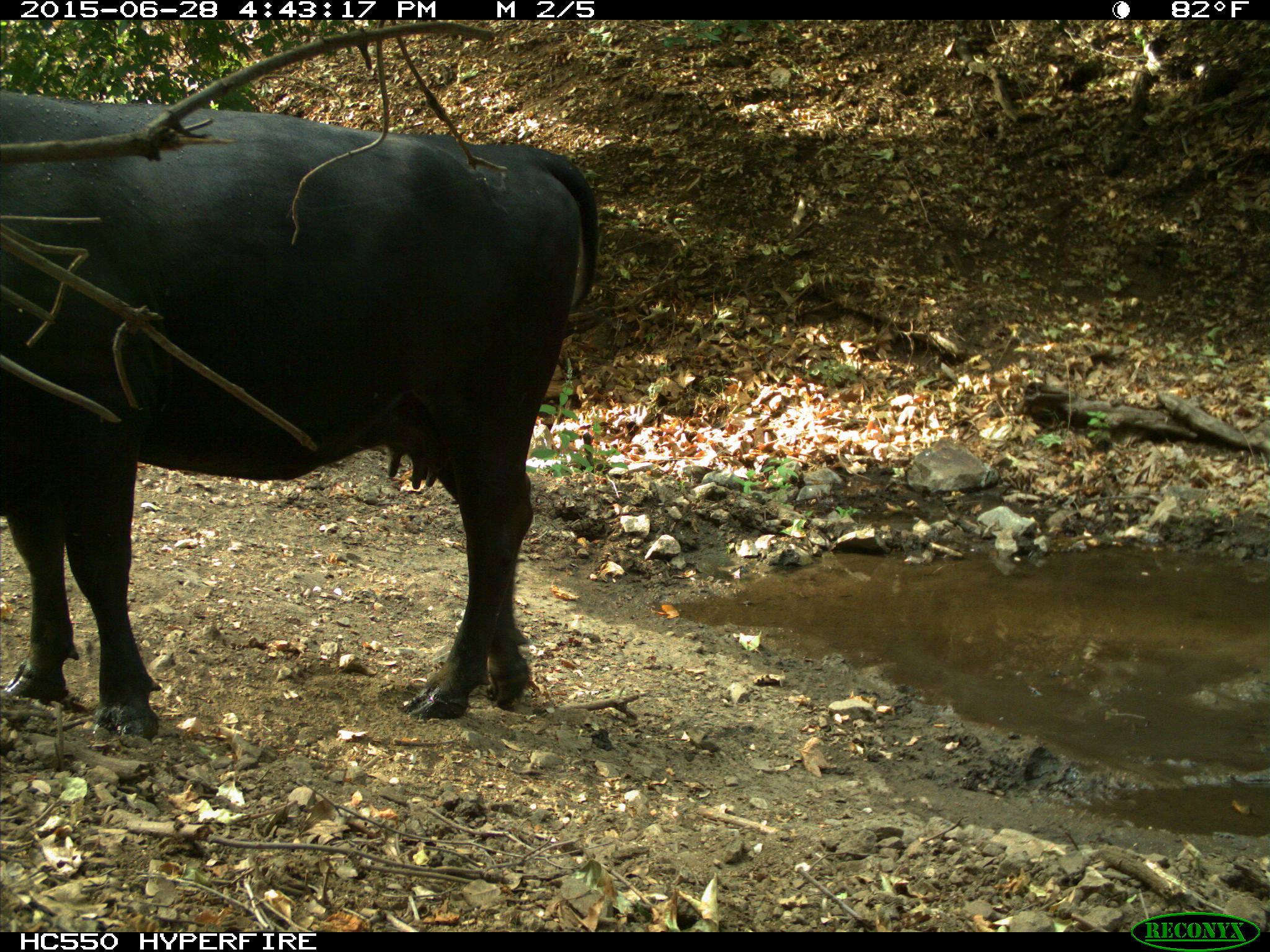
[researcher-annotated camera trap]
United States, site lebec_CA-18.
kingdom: Animalia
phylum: Chordata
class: Mammalia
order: Artiodactyla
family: Bovidae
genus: Bos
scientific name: Bos taurus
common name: domestic cow